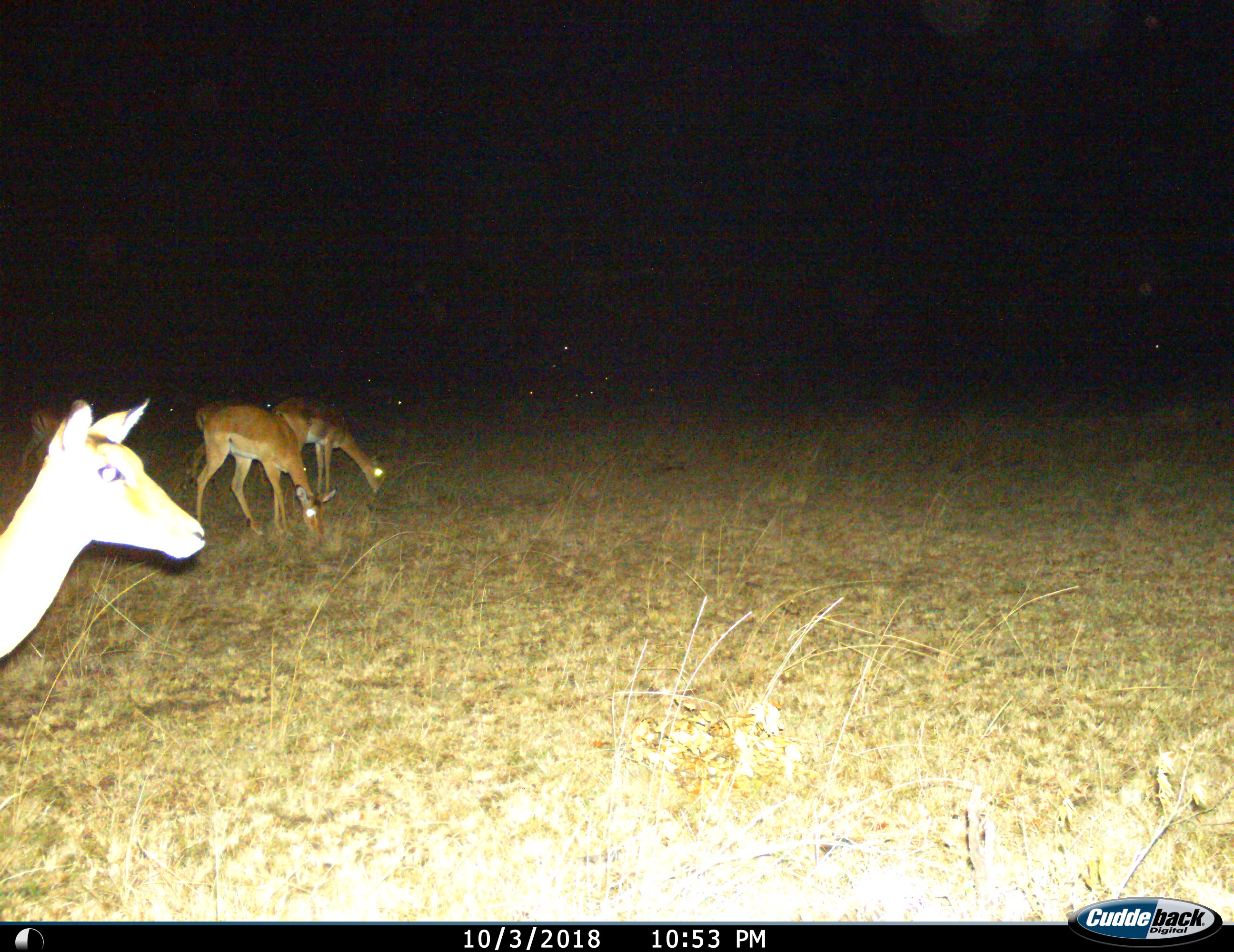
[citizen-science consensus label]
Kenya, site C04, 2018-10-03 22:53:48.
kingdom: Animalia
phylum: Chordata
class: Mammalia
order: Artiodactyla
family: Bovidae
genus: Aepyceros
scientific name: Aepyceros melampus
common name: impala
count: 4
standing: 71%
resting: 14%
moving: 29%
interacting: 0%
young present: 0%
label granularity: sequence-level